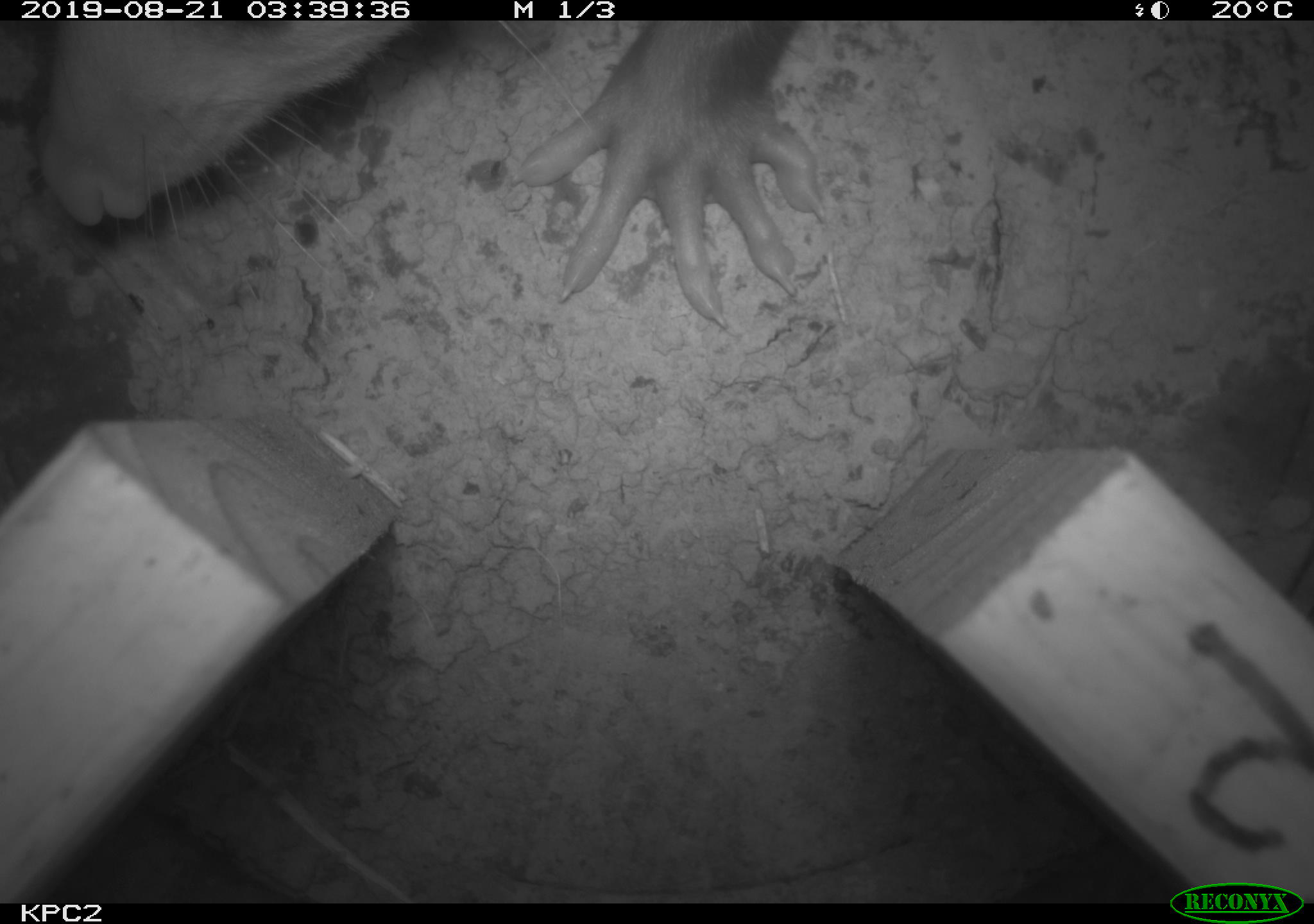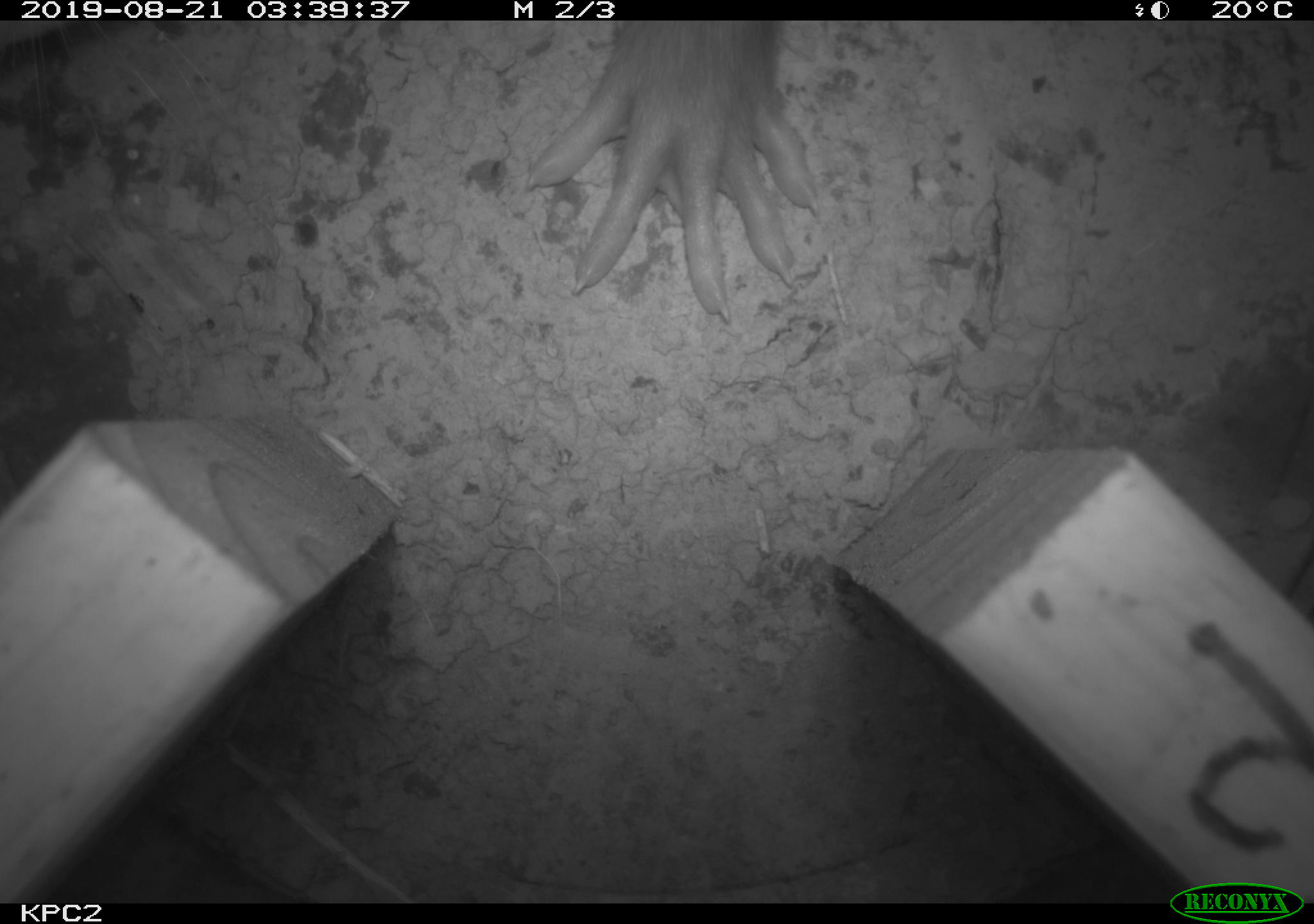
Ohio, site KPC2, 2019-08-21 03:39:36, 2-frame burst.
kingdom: Animalia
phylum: Chordata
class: Mammalia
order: Didelphimorphia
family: Didelphidae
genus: Didelphis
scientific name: Didelphis virginiana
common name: virginia opossum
Virginia opossum (Didelphis virginiana).